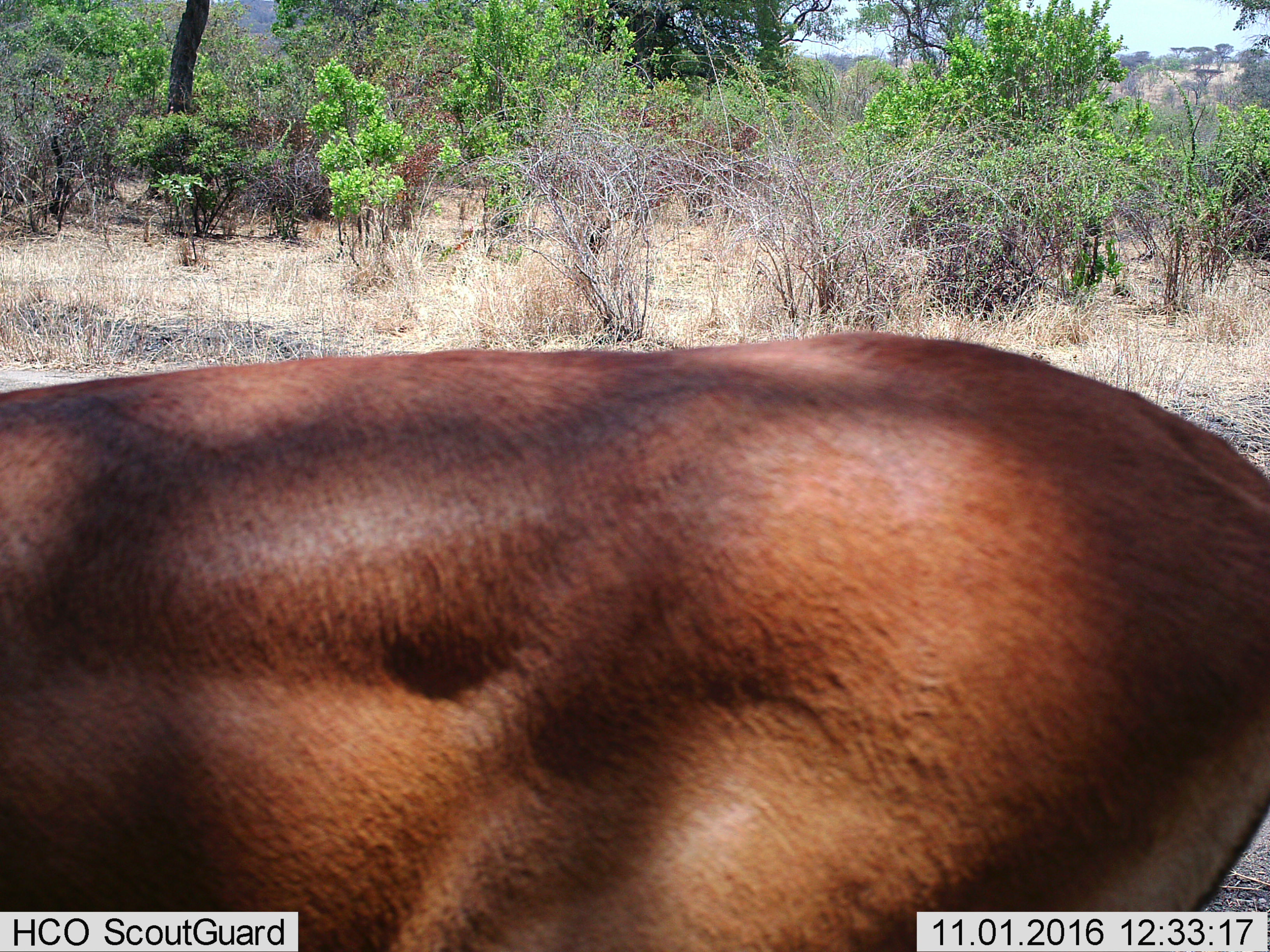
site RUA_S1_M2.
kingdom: Animalia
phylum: Chordata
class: Mammalia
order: Artiodactyla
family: Bovidae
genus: Aepyceros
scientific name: Aepyceros melampus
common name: impala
Impala (Aepyceros melampus), count 1. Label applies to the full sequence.